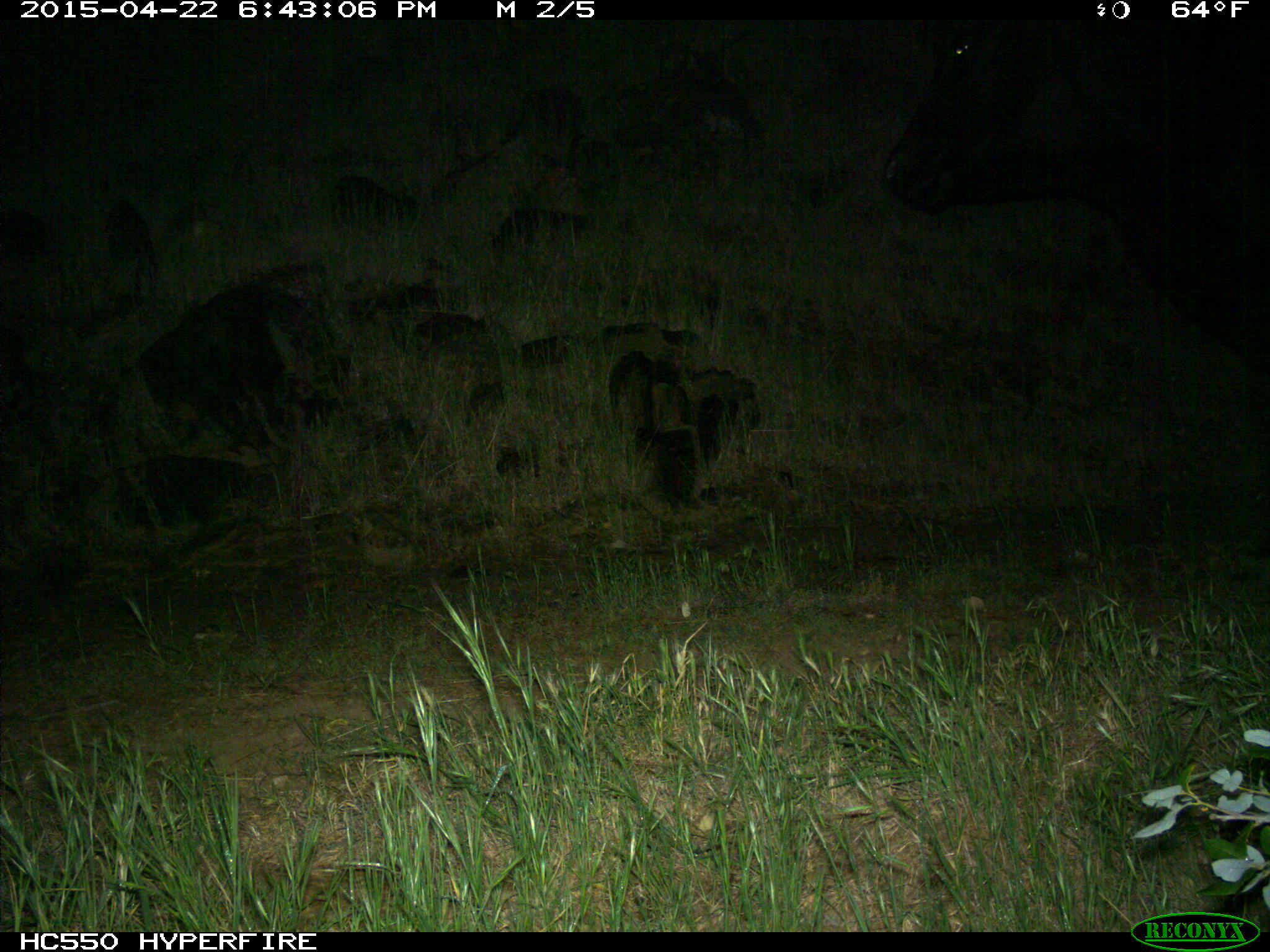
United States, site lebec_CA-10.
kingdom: Animalia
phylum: Chordata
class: Mammalia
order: Artiodactyla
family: Bovidae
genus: Bos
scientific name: Bos taurus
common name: domestic cow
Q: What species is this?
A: Bos taurus (domestic cow).